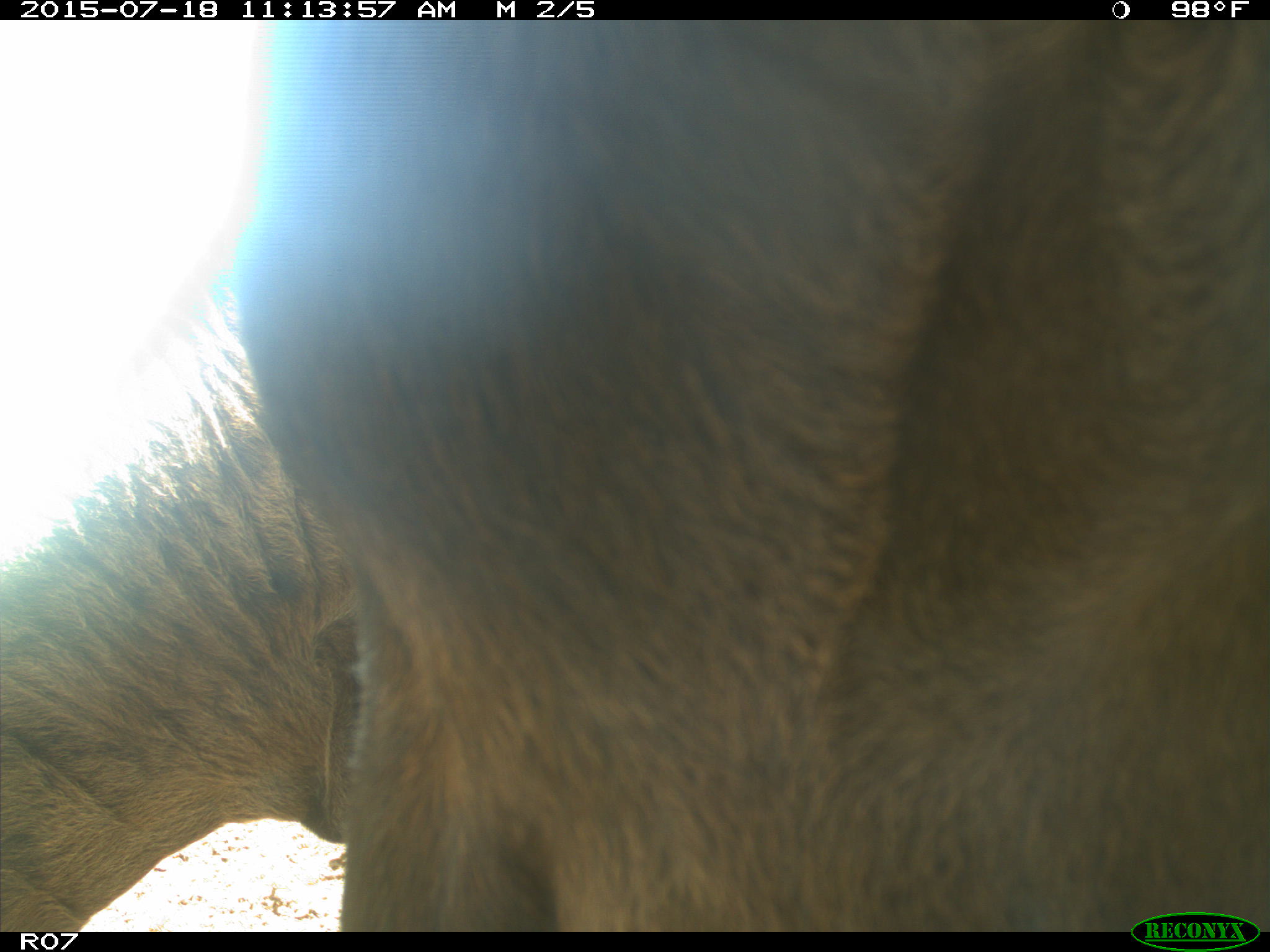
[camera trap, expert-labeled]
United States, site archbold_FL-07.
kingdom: Animalia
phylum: Chordata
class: Mammalia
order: Artiodactyla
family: Bovidae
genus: Bos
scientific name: Bos taurus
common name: domestic cow